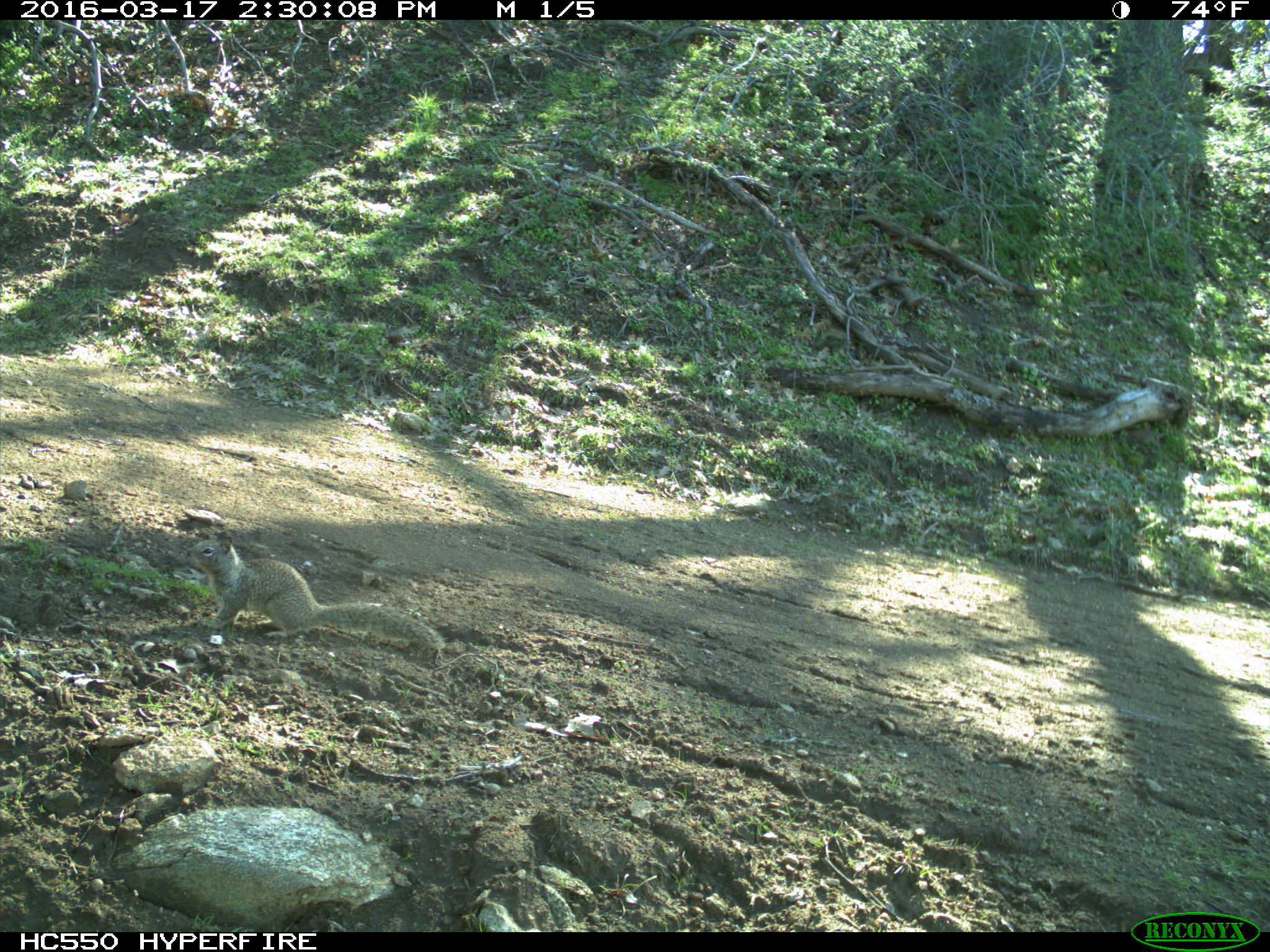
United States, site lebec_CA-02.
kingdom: Animalia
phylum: Chordata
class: Mammalia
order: Rodentia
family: Sciuridae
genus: Otospermophilus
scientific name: Otospermophilus beecheyi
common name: california ground squirrel